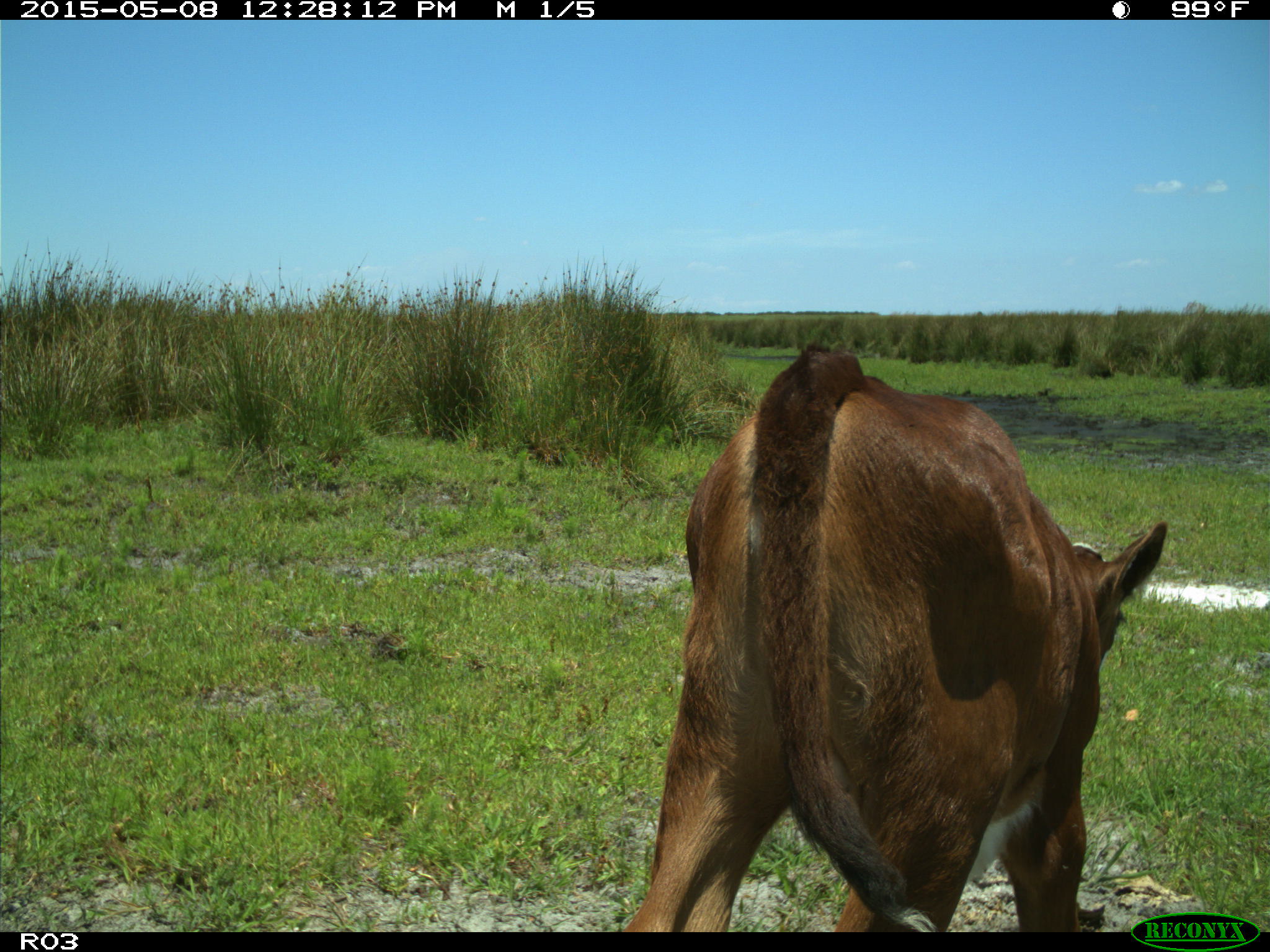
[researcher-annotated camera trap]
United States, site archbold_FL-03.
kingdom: Animalia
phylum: Chordata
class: Mammalia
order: Artiodactyla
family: Bovidae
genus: Bos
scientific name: Bos taurus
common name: domestic cow